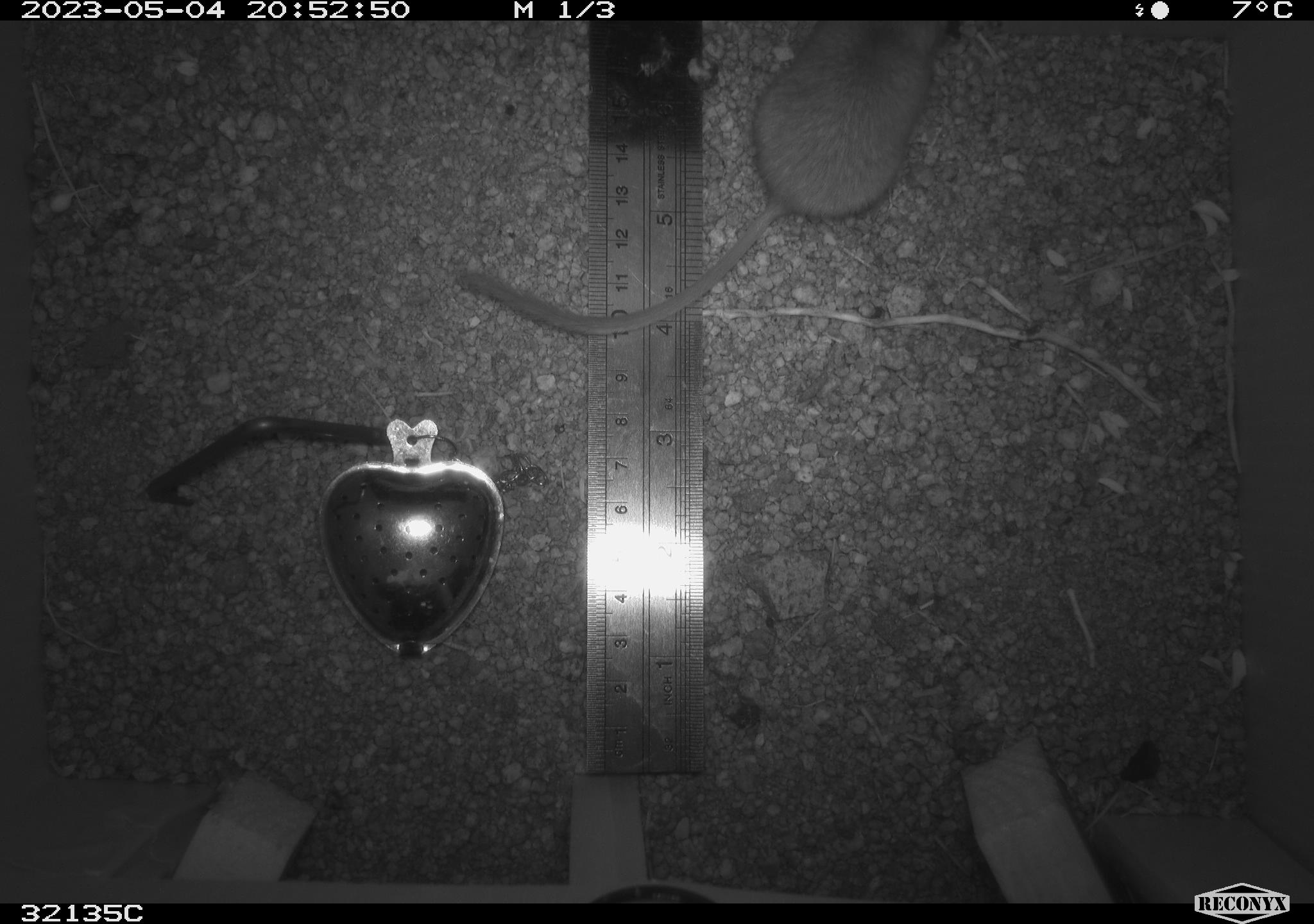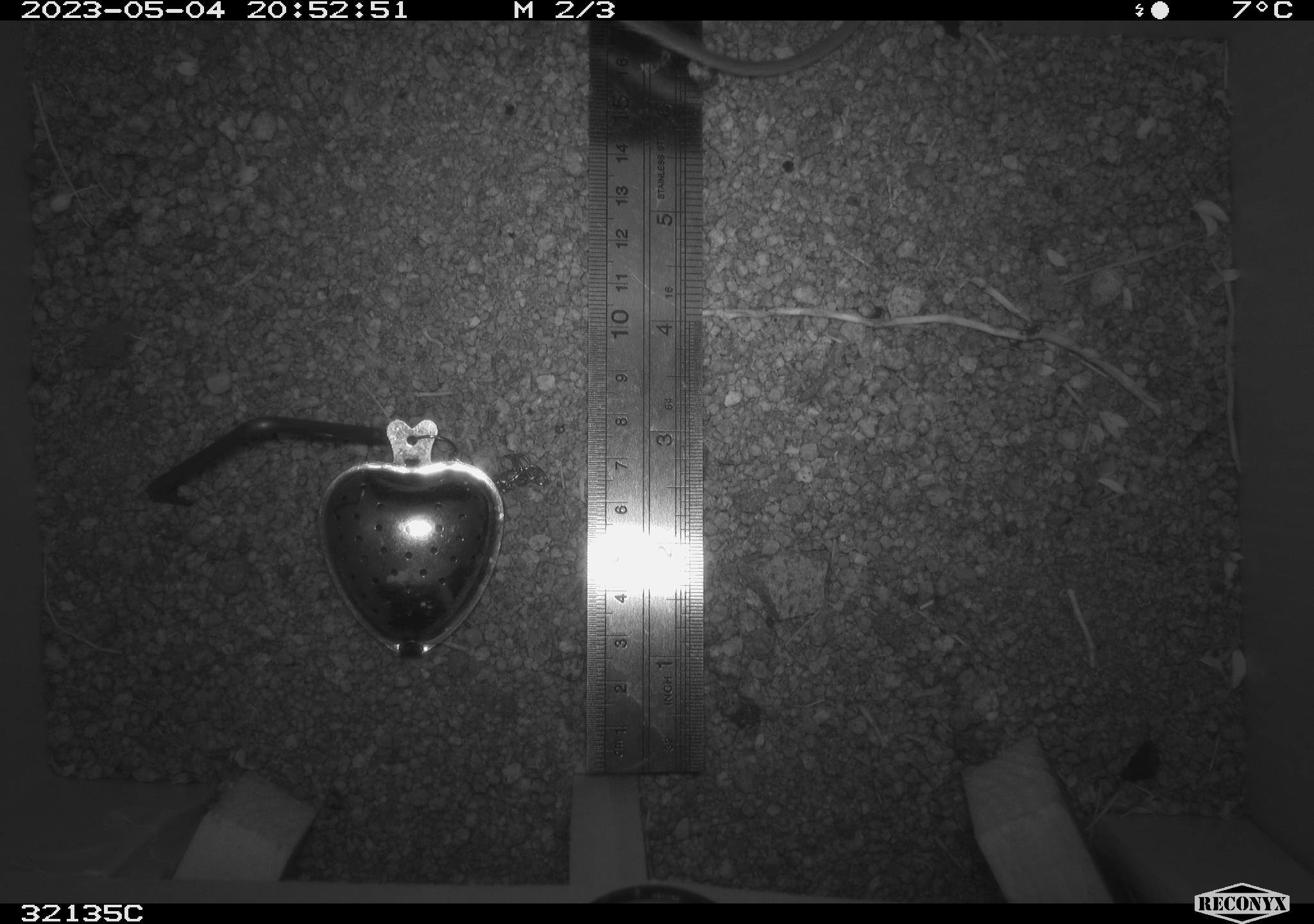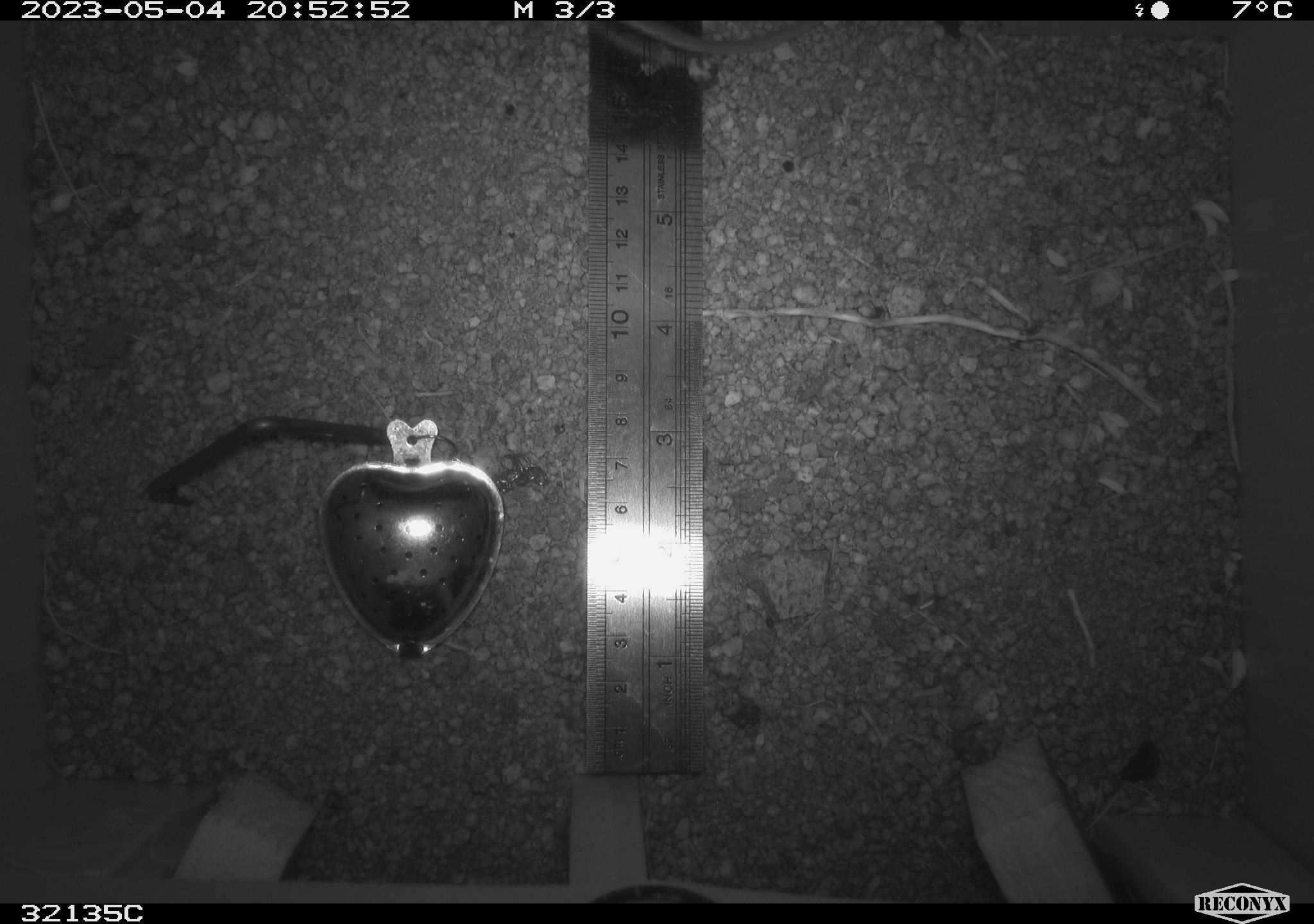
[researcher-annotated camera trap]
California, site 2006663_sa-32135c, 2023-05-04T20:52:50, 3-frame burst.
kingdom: Animalia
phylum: Chordata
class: Mammalia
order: Rodentia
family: Heteromyidae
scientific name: Heteromyidae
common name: kangaroo rats and pocket mice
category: heteromyidae family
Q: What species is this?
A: Heteromyidae family (kangaroo rats and pocket mice) (Heteromyidae).